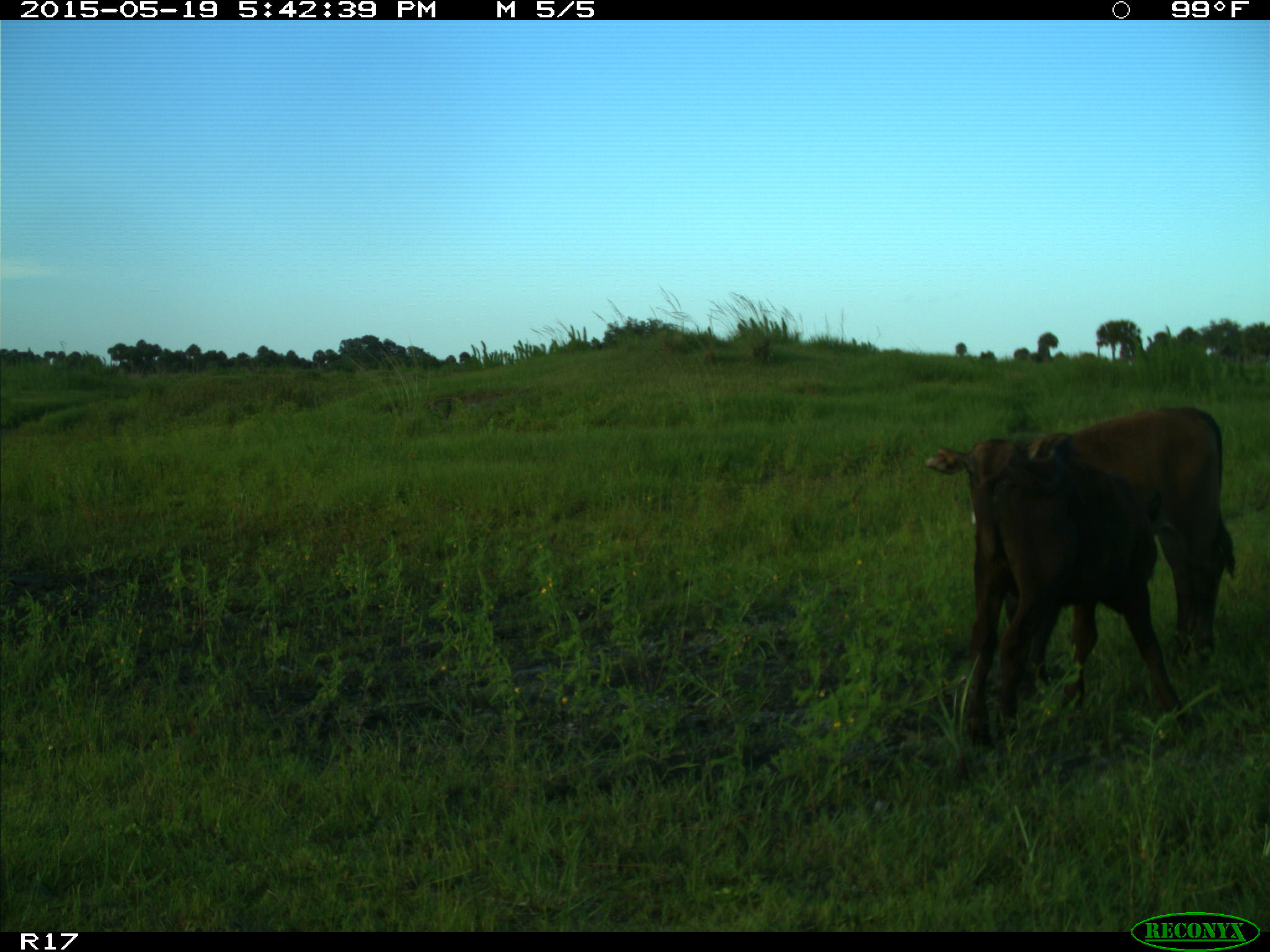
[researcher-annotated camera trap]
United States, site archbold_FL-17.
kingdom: Animalia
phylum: Chordata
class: Mammalia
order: Artiodactyla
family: Bovidae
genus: Bos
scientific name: Bos taurus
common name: domestic cow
Bos taurus (domestic cow).